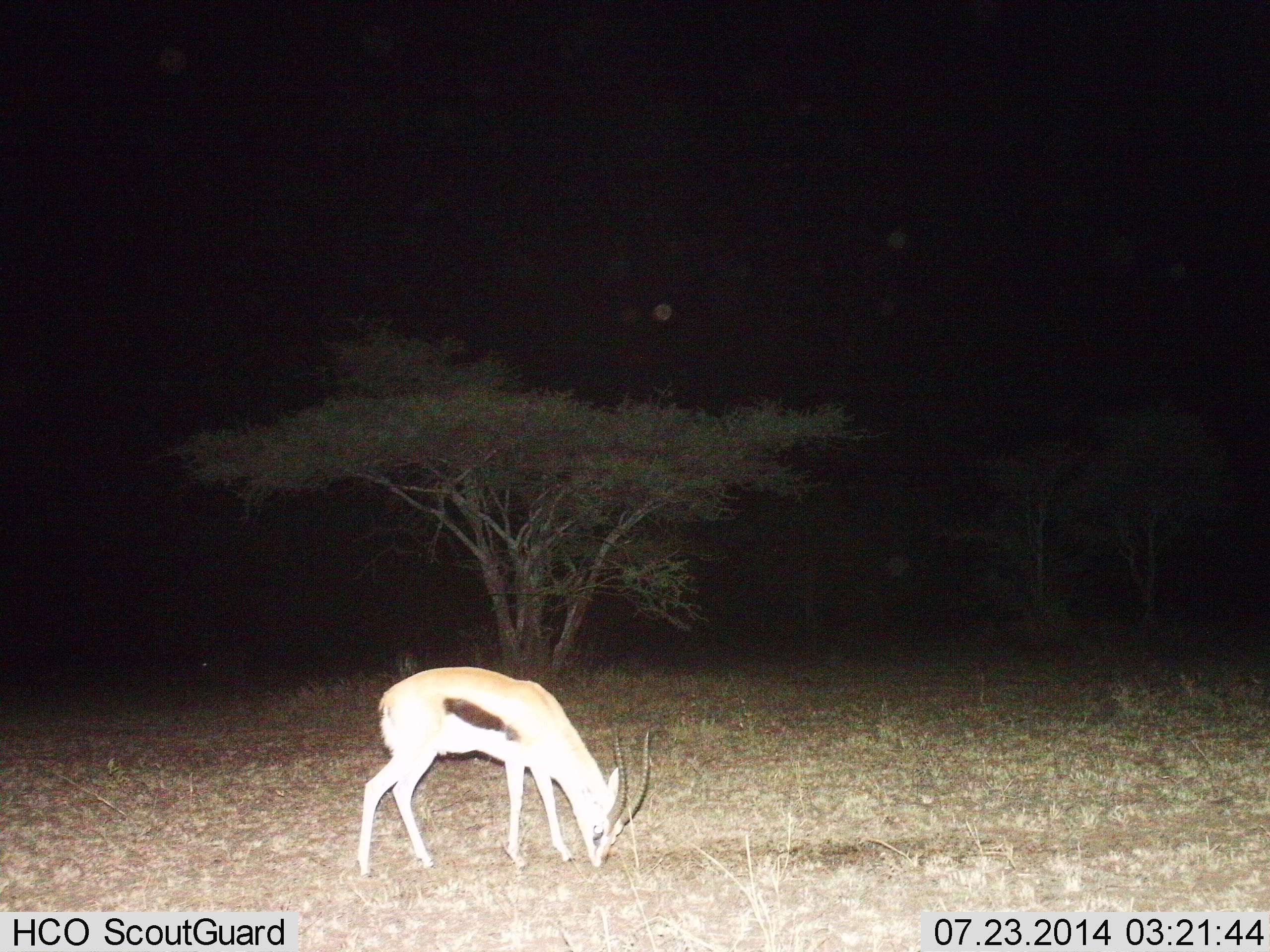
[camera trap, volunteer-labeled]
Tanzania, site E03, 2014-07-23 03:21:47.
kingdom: Animalia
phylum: Chordata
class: Mammalia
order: Artiodactyla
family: Bovidae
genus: Eudorcas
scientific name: Eudorcas thomsonii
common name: thomson's gazelle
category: gazellethomsons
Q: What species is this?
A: Gazellethomsons (thomson's gazelle) (Eudorcas thomsonii).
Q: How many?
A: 1.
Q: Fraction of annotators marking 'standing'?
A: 10%.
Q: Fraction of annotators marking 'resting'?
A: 0%.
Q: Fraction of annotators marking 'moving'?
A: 0%.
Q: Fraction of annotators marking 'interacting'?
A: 0%.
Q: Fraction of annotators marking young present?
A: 0%.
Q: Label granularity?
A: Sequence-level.